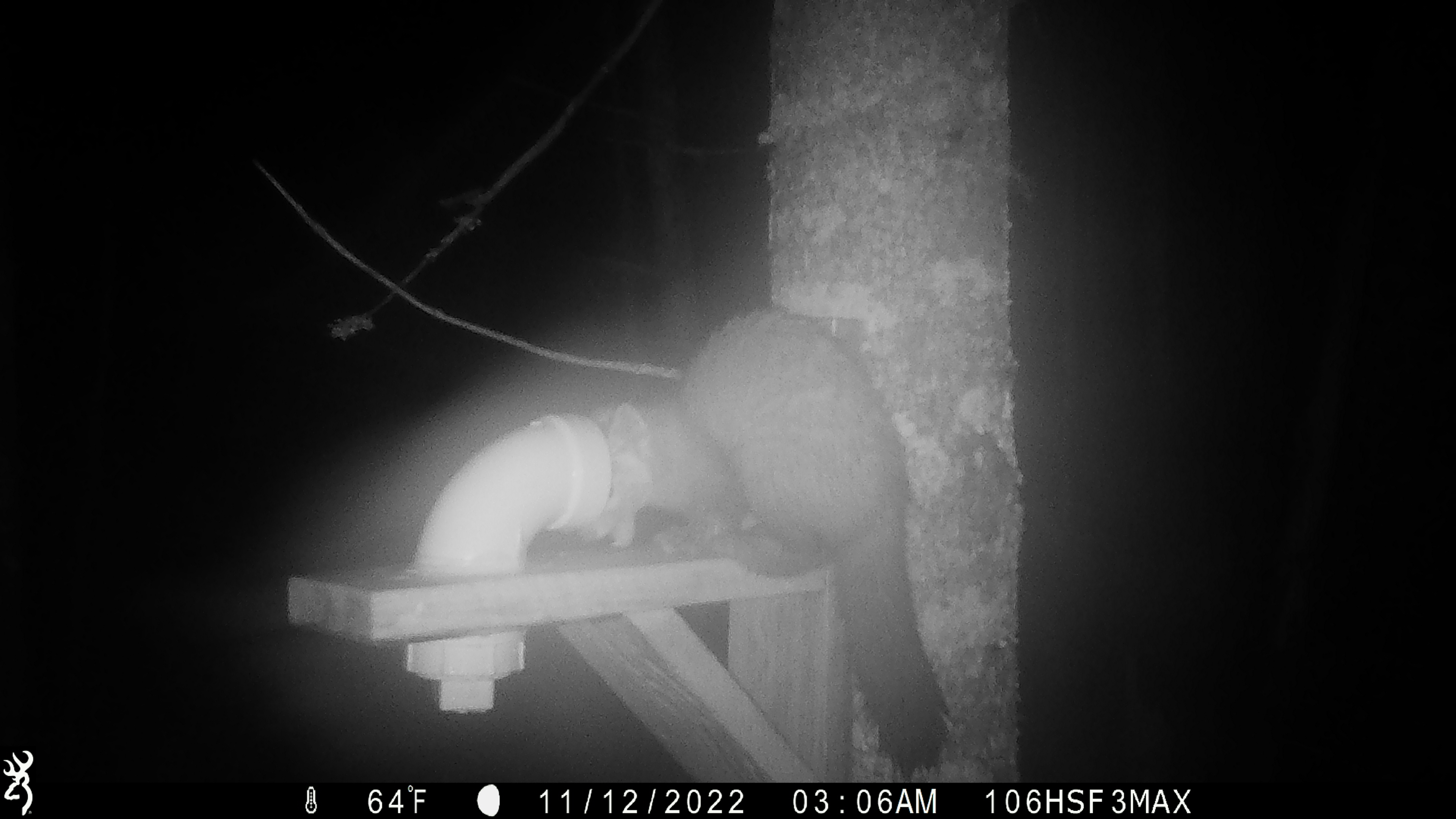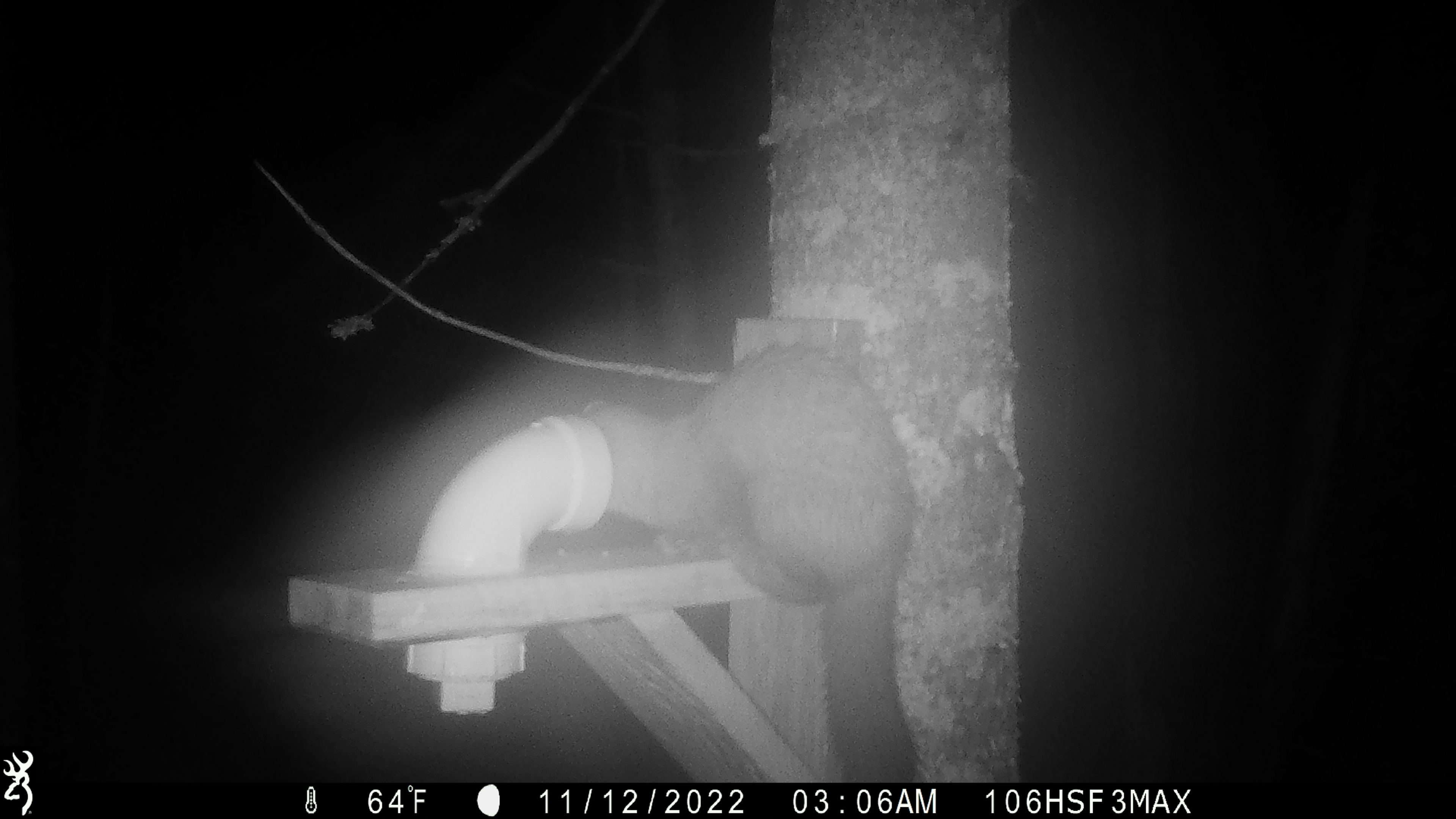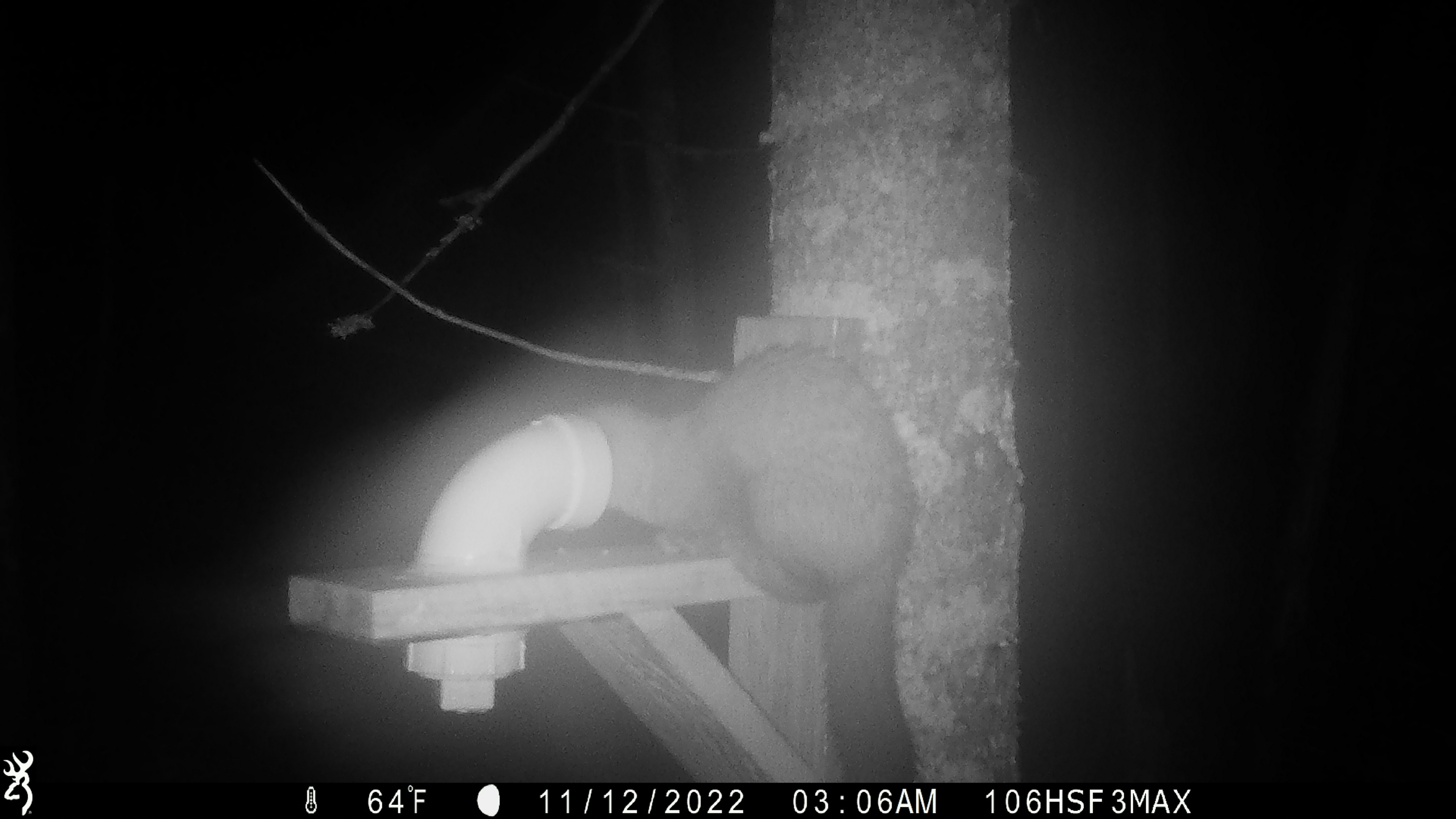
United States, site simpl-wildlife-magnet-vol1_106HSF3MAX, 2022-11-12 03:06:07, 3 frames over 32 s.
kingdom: Animalia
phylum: Chordata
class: Mammalia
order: Carnivora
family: Mustelidae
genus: Martes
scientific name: Martes americana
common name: american marten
American marten (Martes americana).